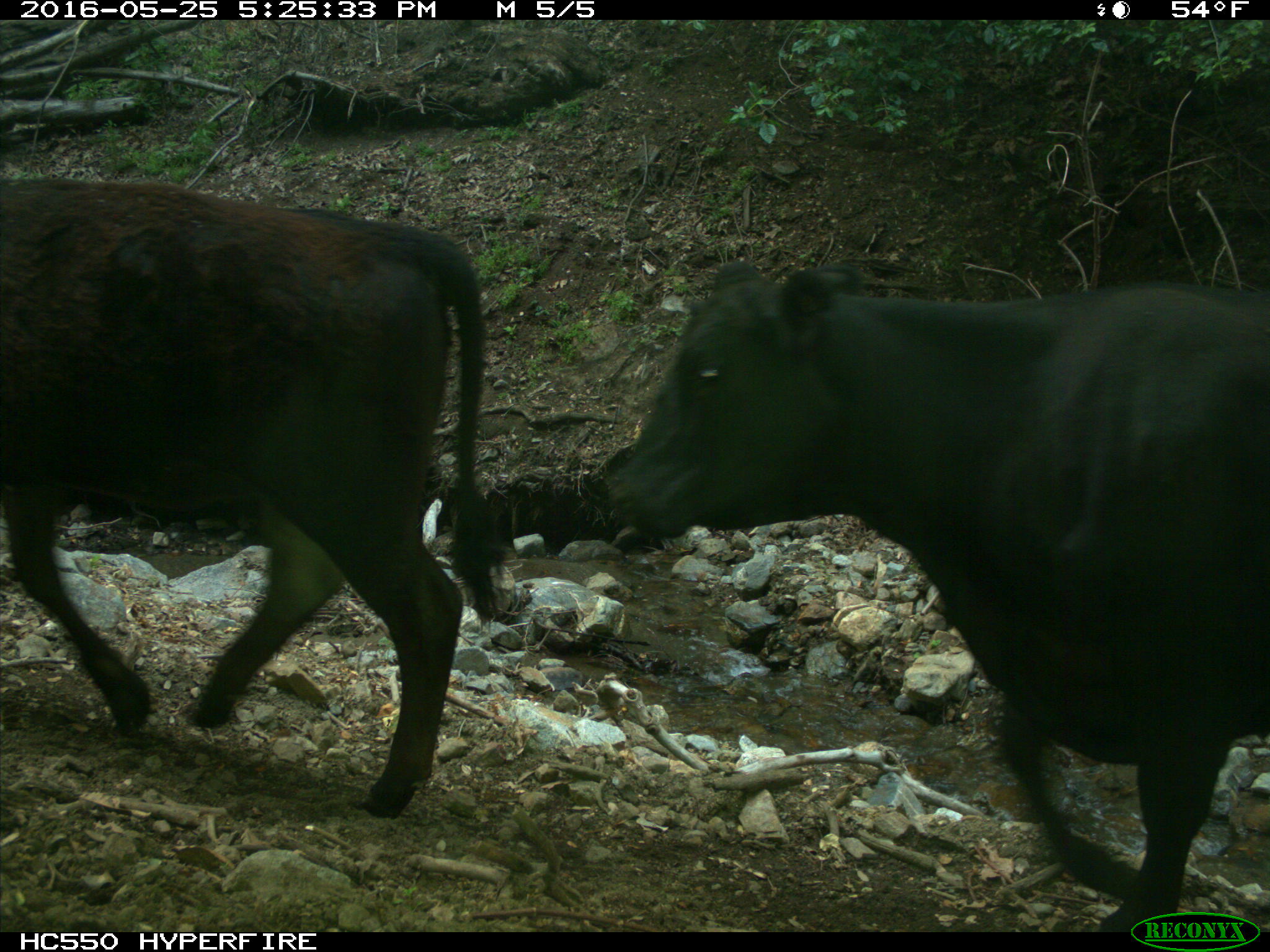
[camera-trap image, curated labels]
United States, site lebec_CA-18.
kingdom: Animalia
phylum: Chordata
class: Mammalia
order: Artiodactyla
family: Bovidae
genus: Bos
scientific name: Bos taurus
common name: domestic cow